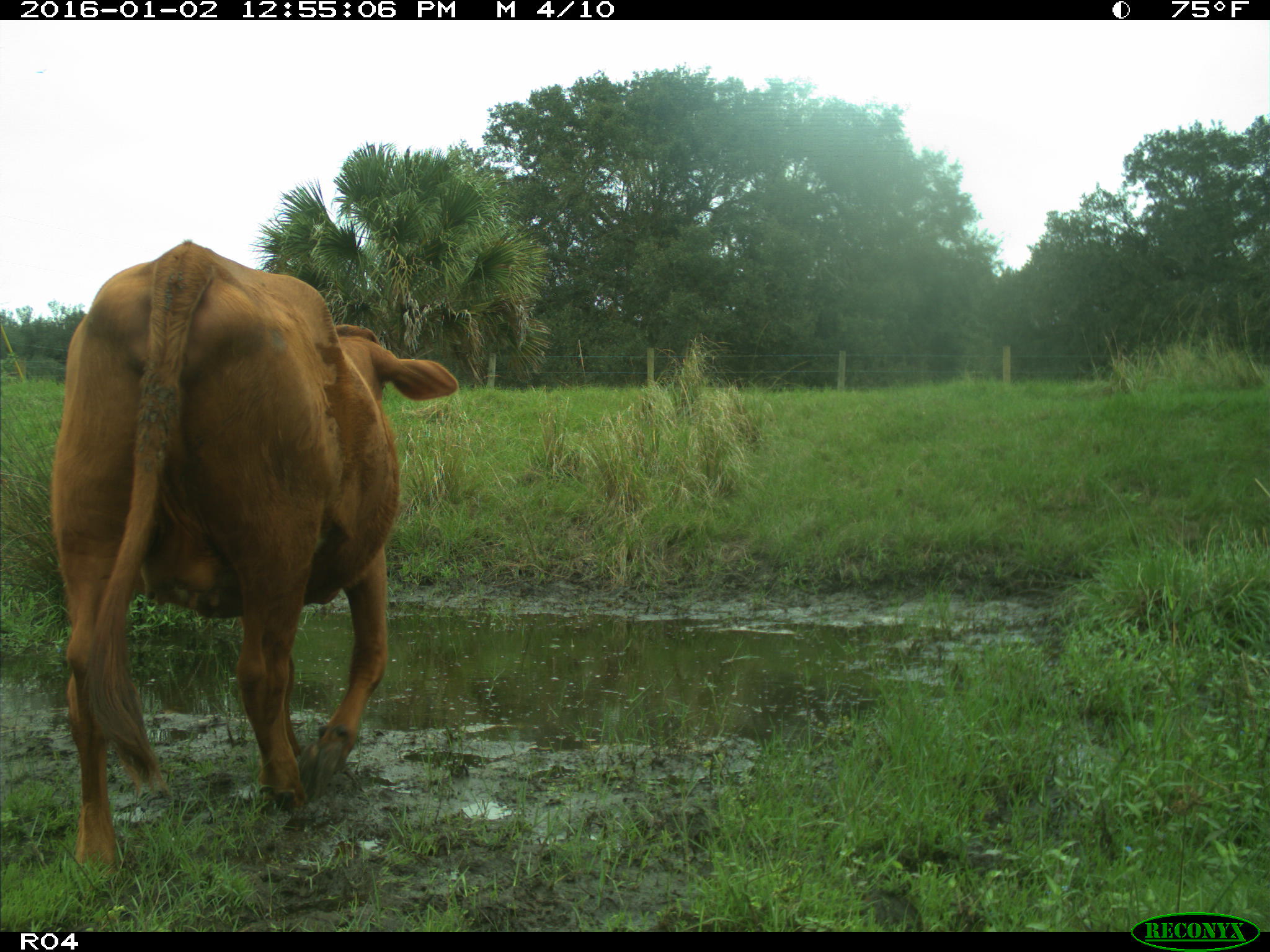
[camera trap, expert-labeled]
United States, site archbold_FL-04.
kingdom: Animalia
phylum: Chordata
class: Mammalia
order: Artiodactyla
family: Bovidae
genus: Bos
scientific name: Bos taurus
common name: domestic cow